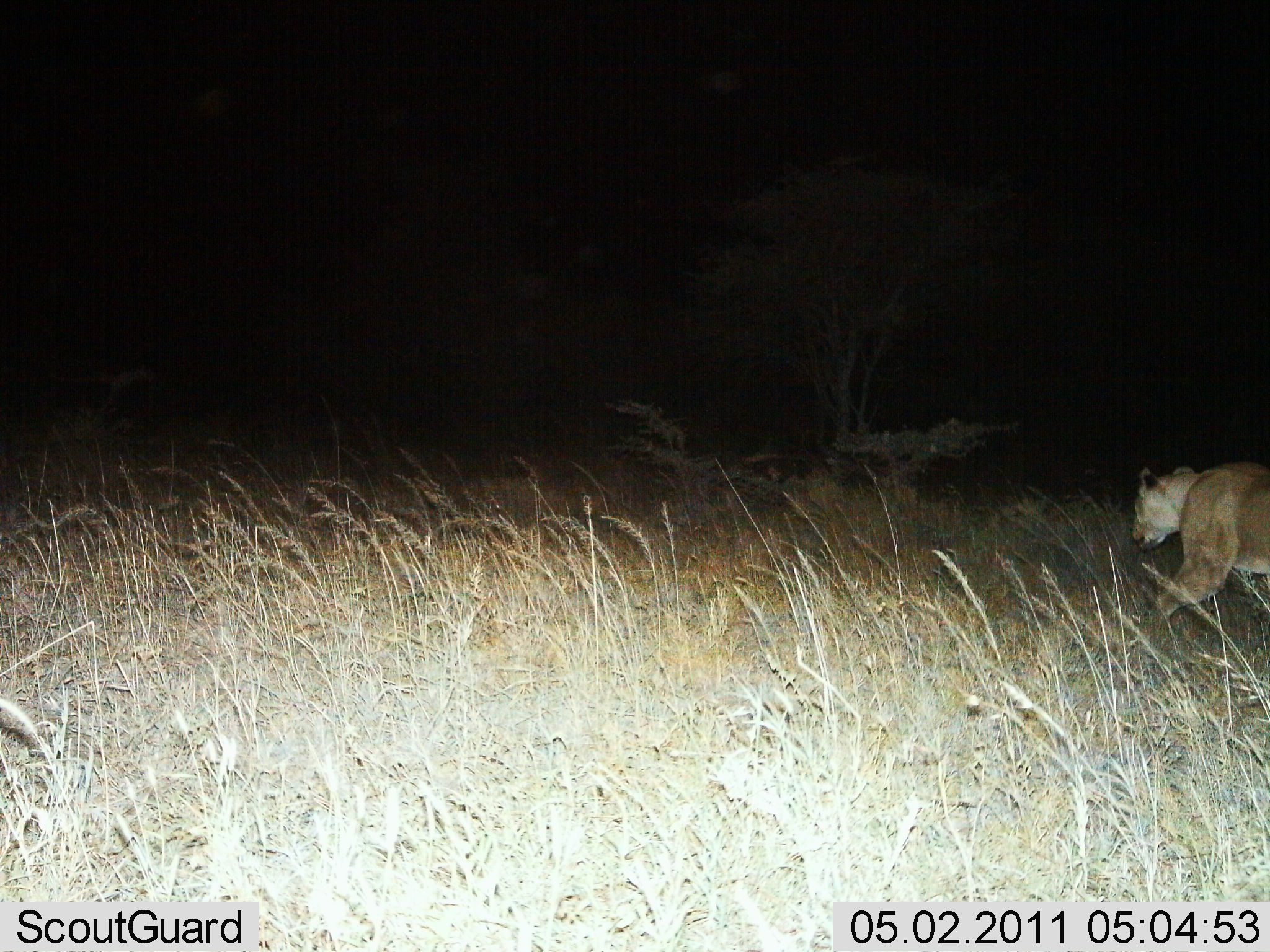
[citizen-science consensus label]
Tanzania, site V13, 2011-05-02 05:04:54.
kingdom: Animalia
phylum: Chordata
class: Mammalia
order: Carnivora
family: Felidae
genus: Panthera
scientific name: Panthera leo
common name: lion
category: lionfemale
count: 1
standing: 0%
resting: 0%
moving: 100%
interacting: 0%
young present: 0%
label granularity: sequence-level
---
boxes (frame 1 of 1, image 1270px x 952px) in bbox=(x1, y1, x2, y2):
animal: bbox=(1128, 458, 1270, 625)